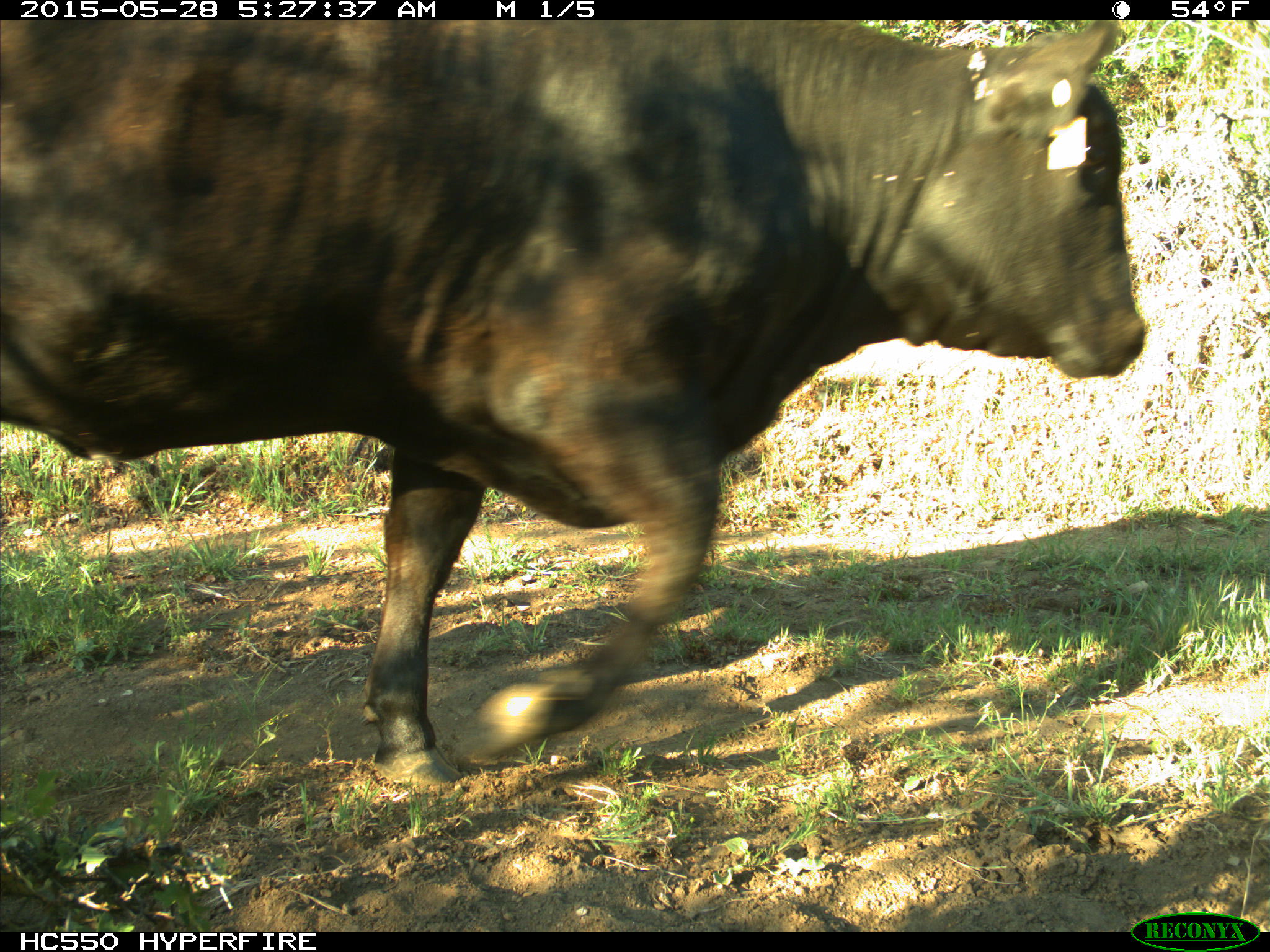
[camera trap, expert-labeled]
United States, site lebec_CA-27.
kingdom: Animalia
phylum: Chordata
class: Mammalia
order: Artiodactyla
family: Bovidae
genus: Bos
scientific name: Bos taurus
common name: domestic cow